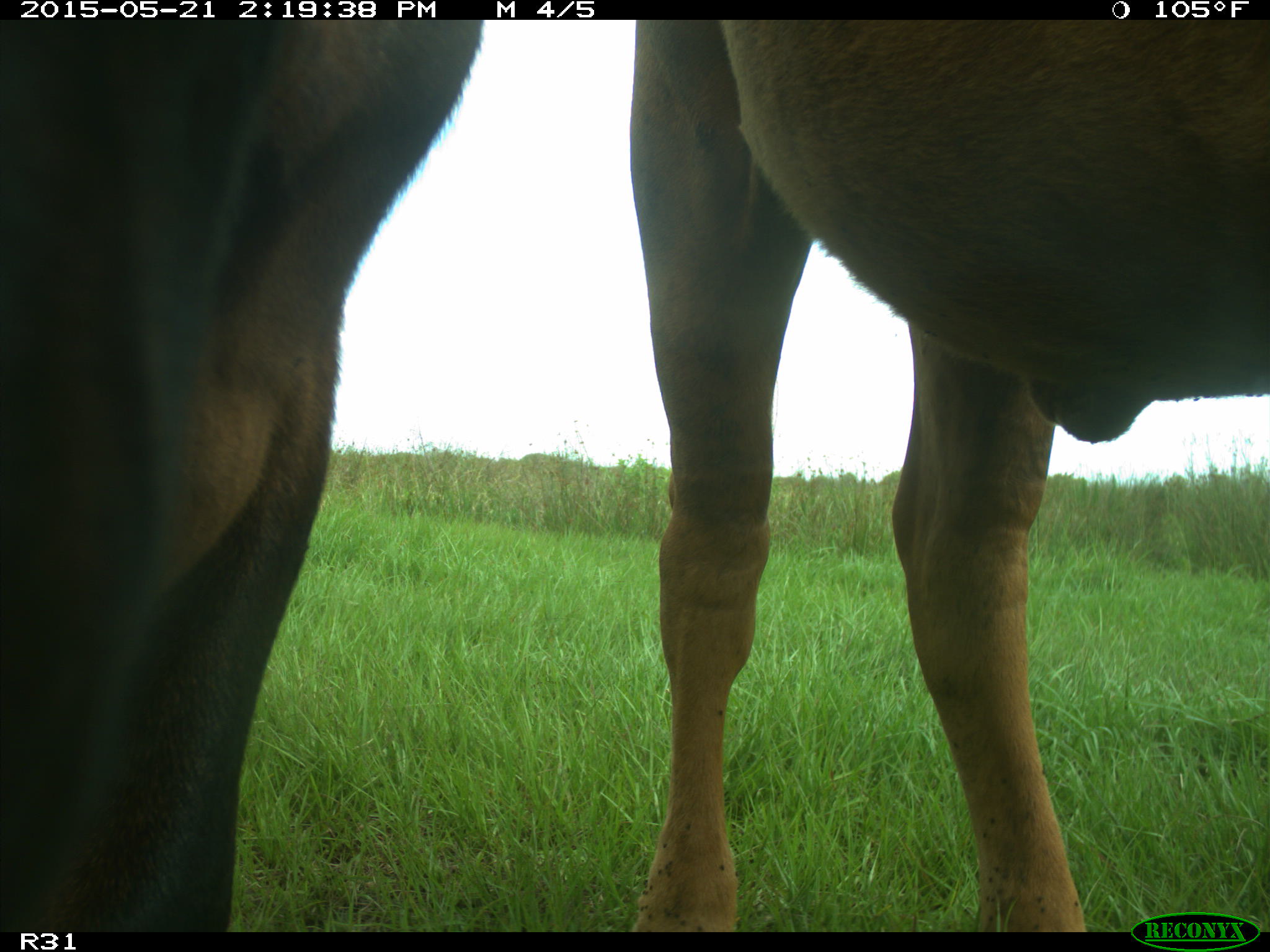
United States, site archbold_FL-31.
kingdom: Animalia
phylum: Chordata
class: Mammalia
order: Artiodactyla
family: Bovidae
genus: Bos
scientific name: Bos taurus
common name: domestic cow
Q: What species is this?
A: Bos taurus (domestic cow).